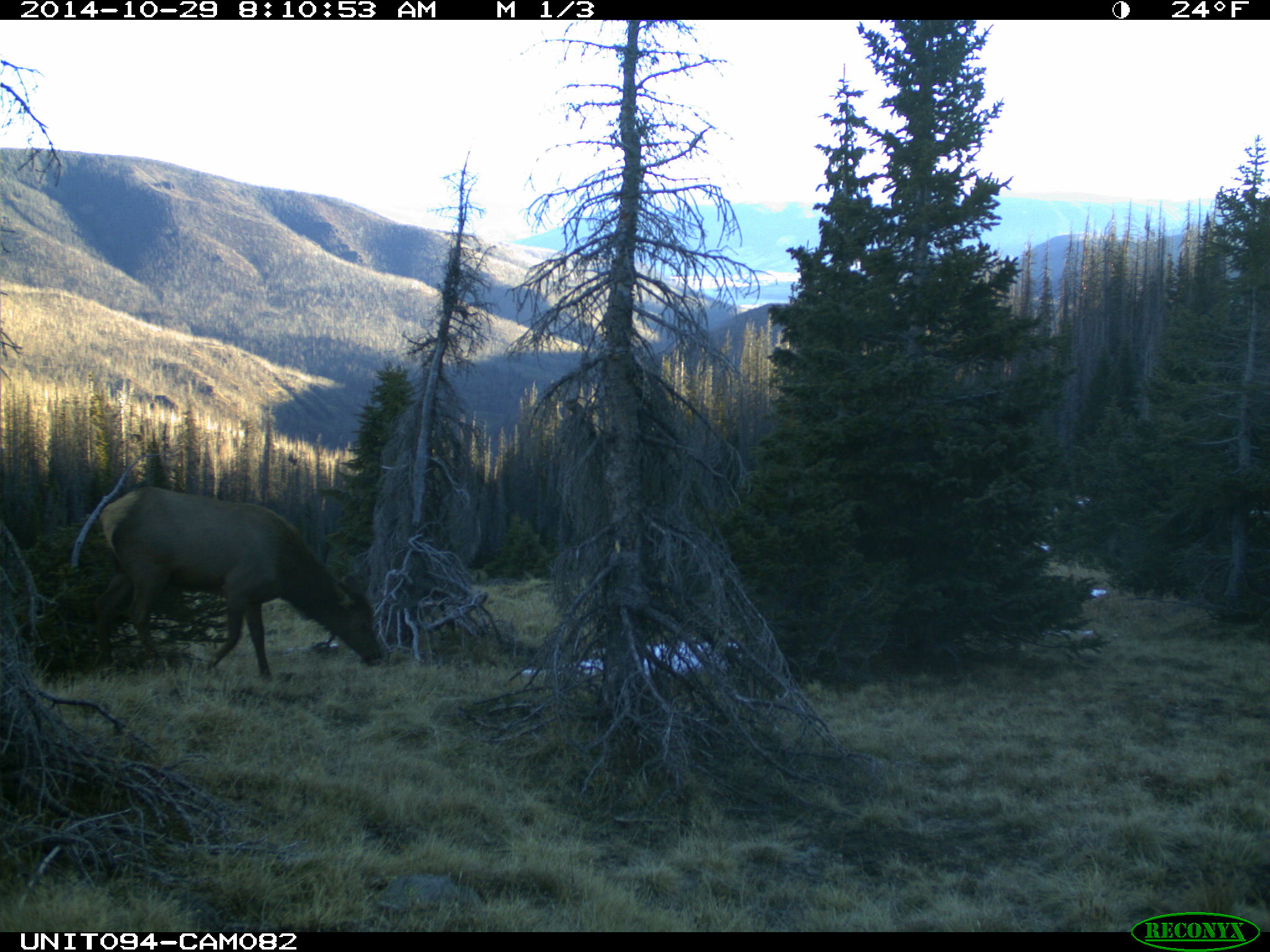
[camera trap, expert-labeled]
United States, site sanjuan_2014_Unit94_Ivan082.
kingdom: Animalia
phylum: Chordata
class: Mammalia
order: Artiodactyla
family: Cervidae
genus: Cervus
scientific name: Cervus elaphus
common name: red deer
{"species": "Cervus elaphus (red deer)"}